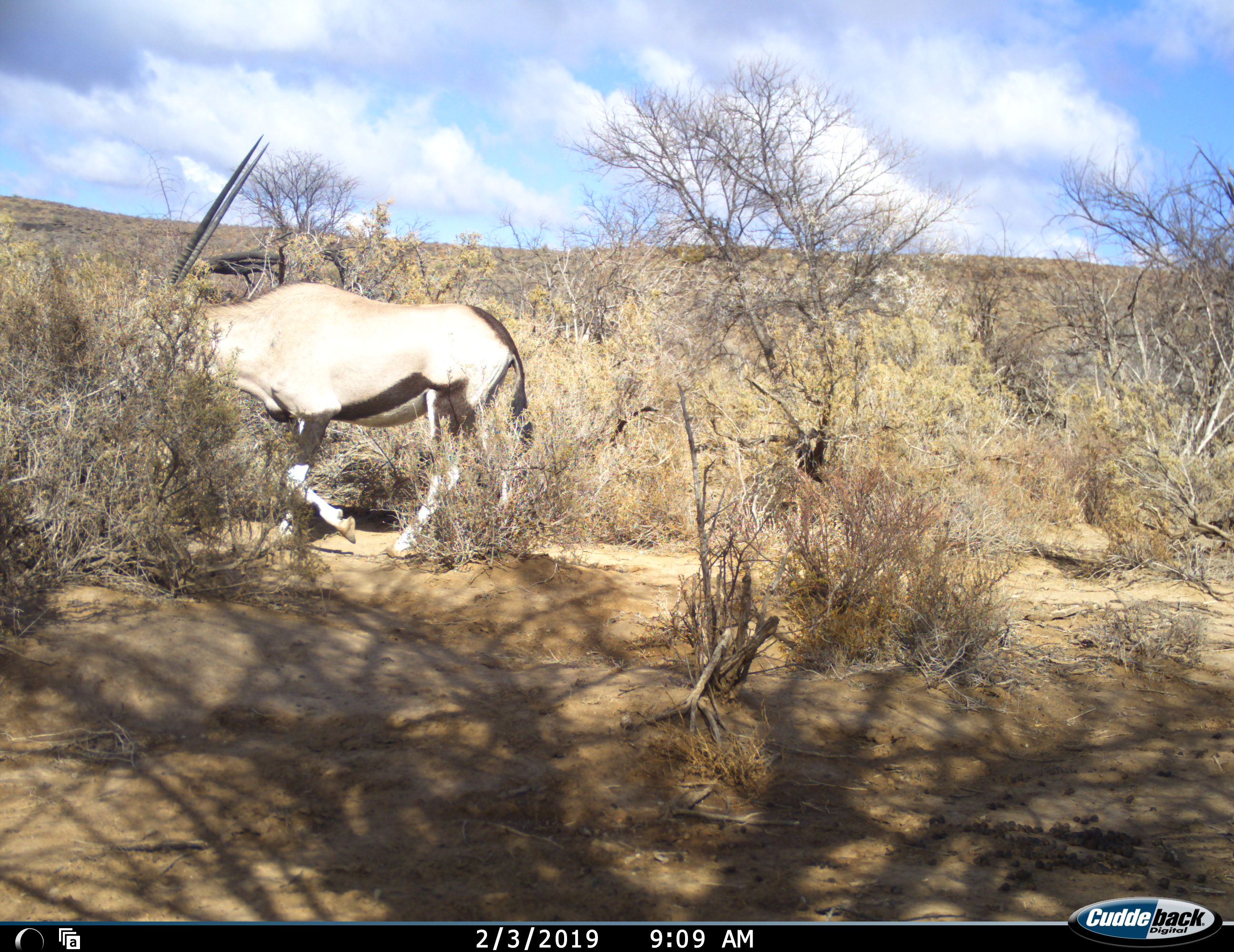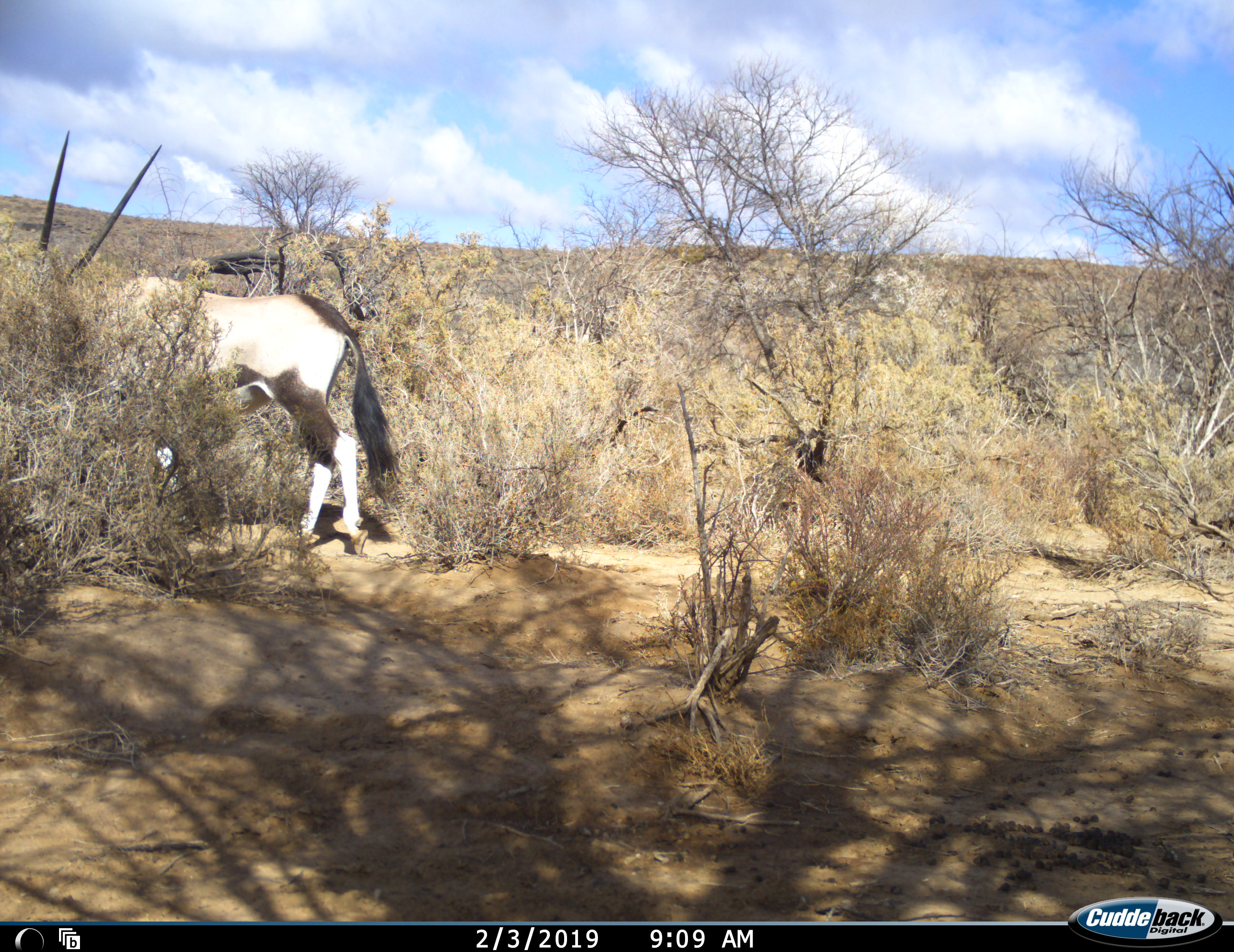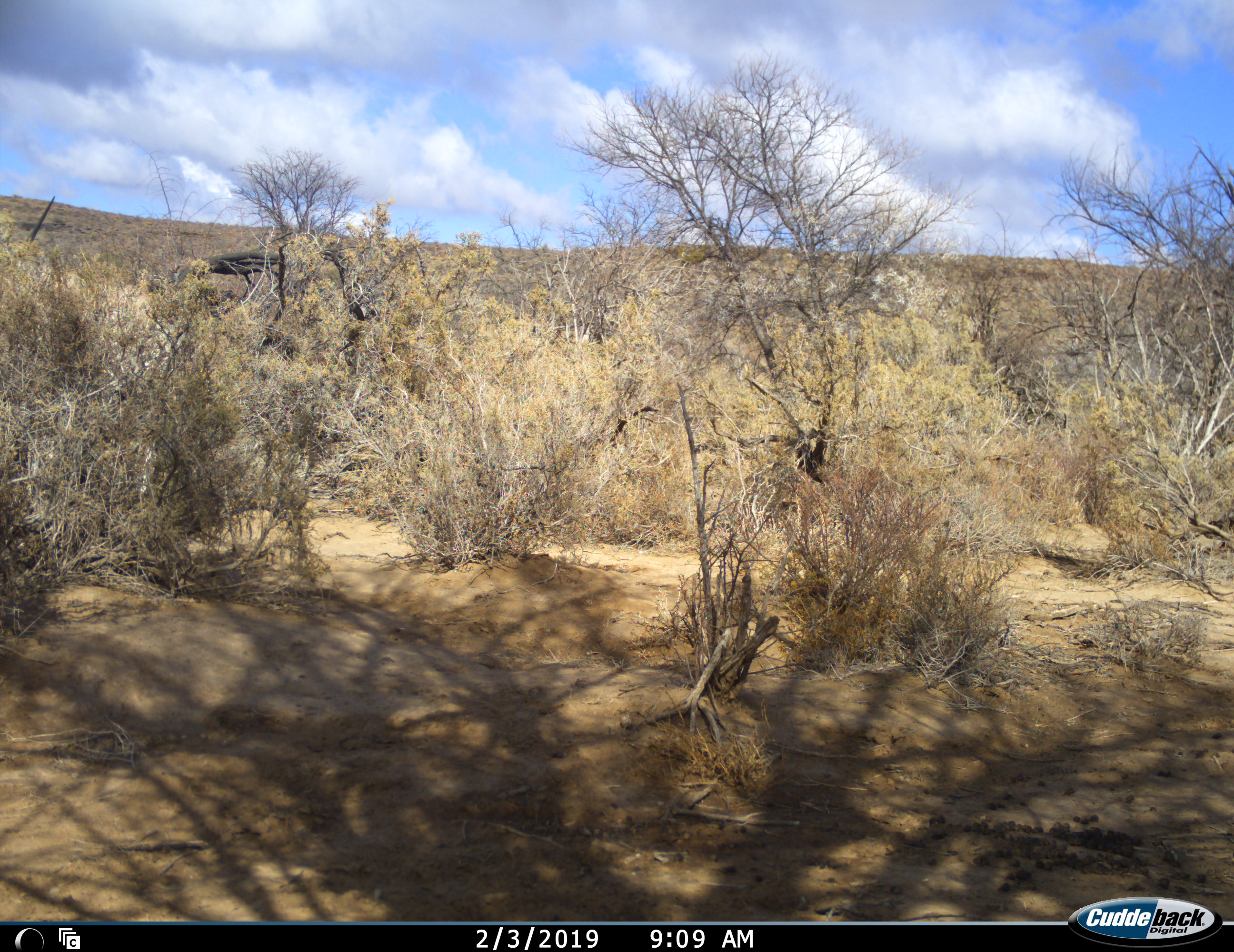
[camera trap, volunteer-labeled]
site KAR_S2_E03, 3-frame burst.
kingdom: Animalia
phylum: Chordata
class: Mammalia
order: Artiodactyla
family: Bovidae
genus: Oryx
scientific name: Oryx gazella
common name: gemsbok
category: oryx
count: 1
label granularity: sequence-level